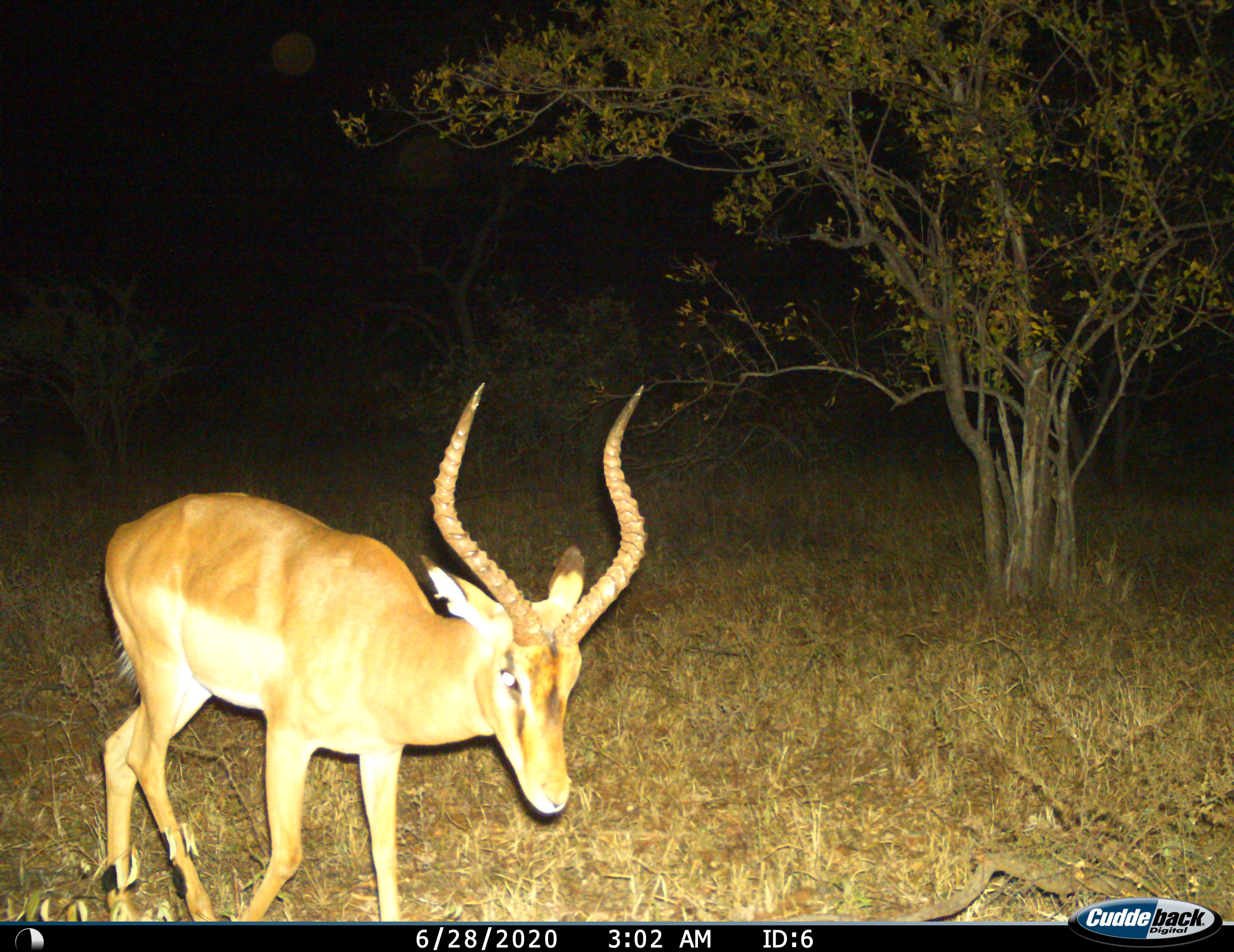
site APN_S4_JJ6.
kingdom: Animalia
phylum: Chordata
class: Mammalia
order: Artiodactyla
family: Bovidae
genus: Aepyceros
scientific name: Aepyceros melampus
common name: impala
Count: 1.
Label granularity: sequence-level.